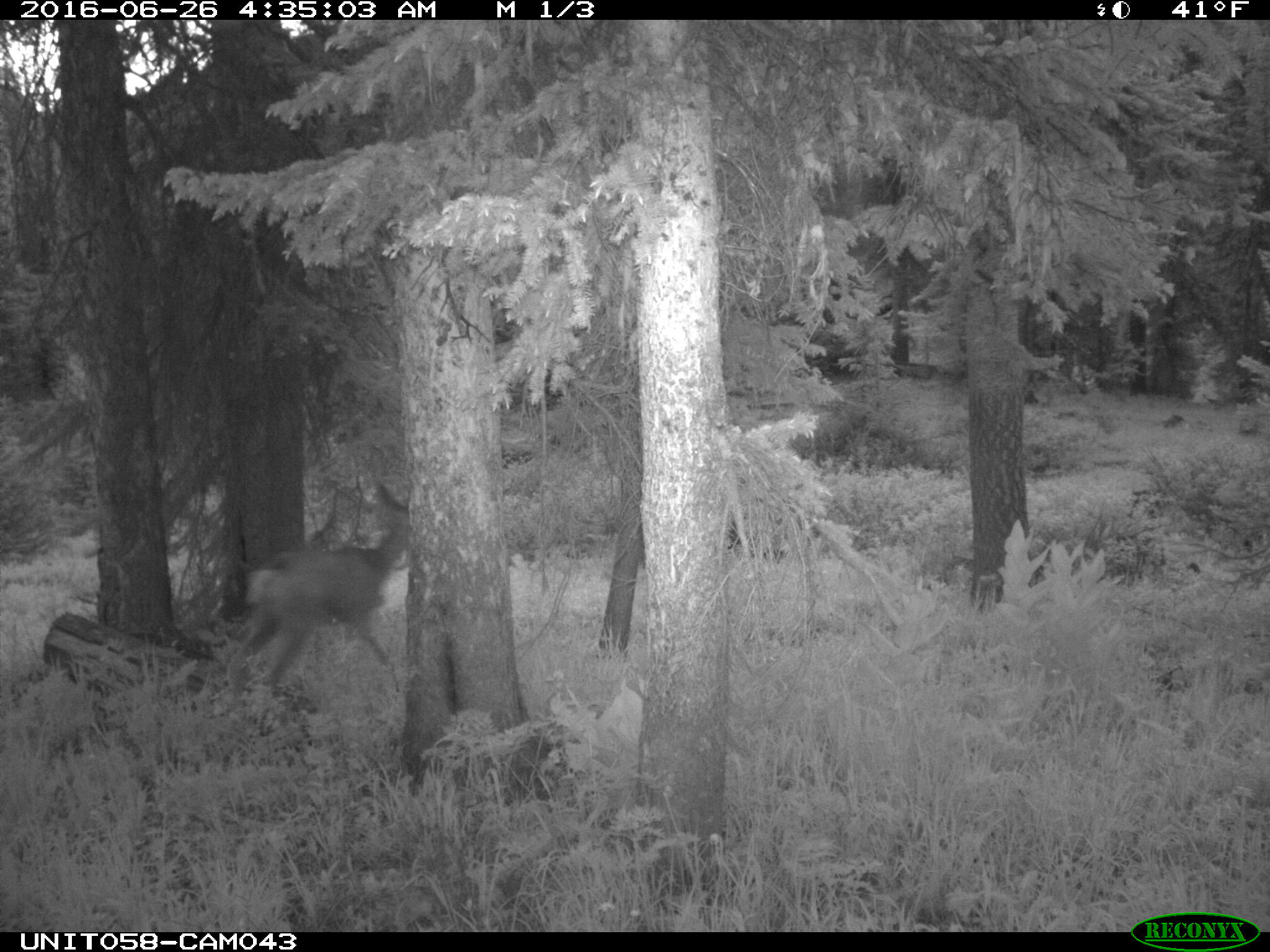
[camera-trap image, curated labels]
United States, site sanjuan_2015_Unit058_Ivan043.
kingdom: Animalia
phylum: Chordata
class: Mammalia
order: Artiodactyla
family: Cervidae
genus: Odocoileus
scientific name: Odocoileus hemionus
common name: mule deer